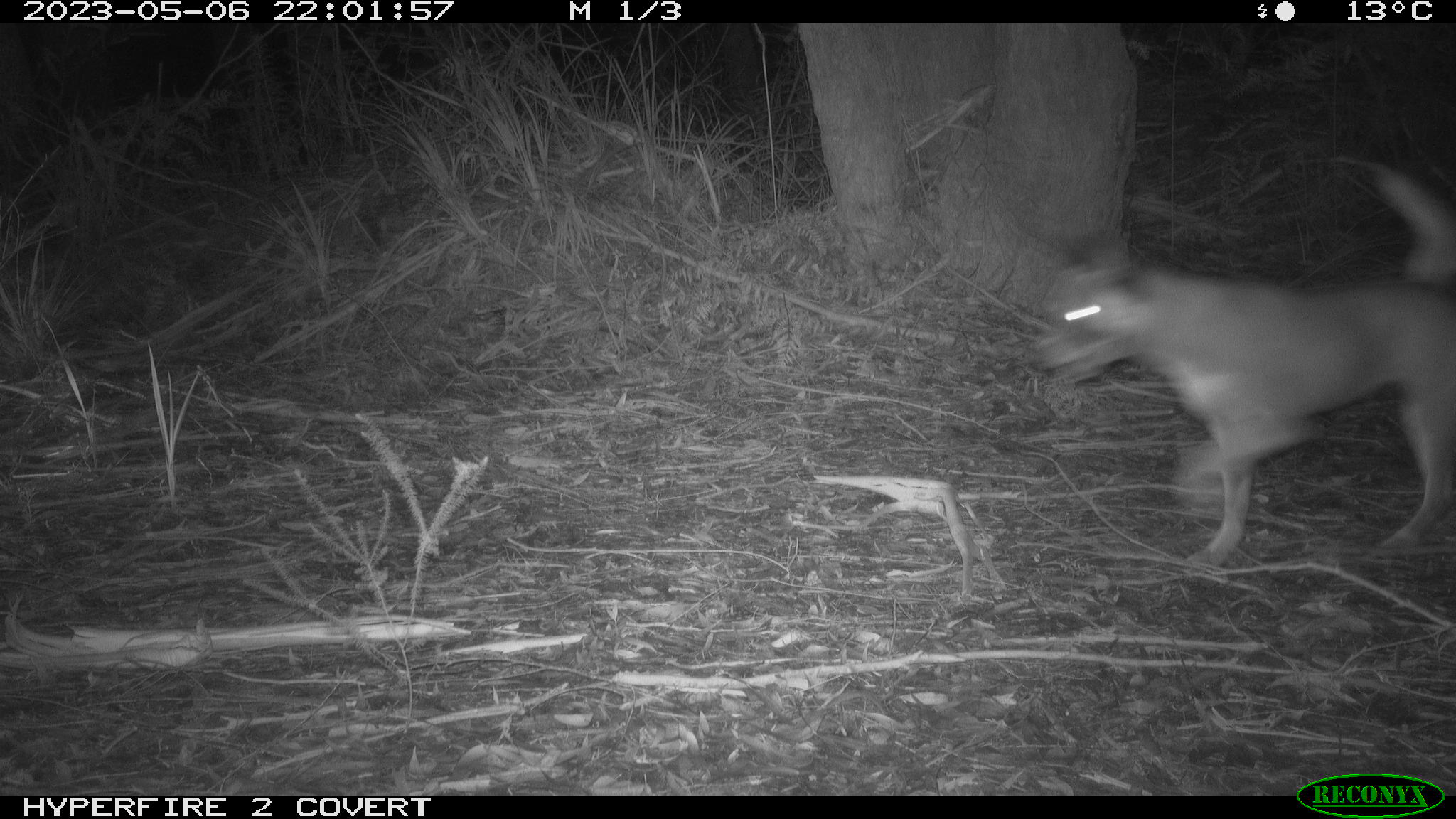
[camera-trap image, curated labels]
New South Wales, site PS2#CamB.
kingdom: Animalia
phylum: Chordata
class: Mammalia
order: Carnivora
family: Canidae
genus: Canis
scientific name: Canis familiaris dingo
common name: dingo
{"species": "dingo (Canis familiaris dingo)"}